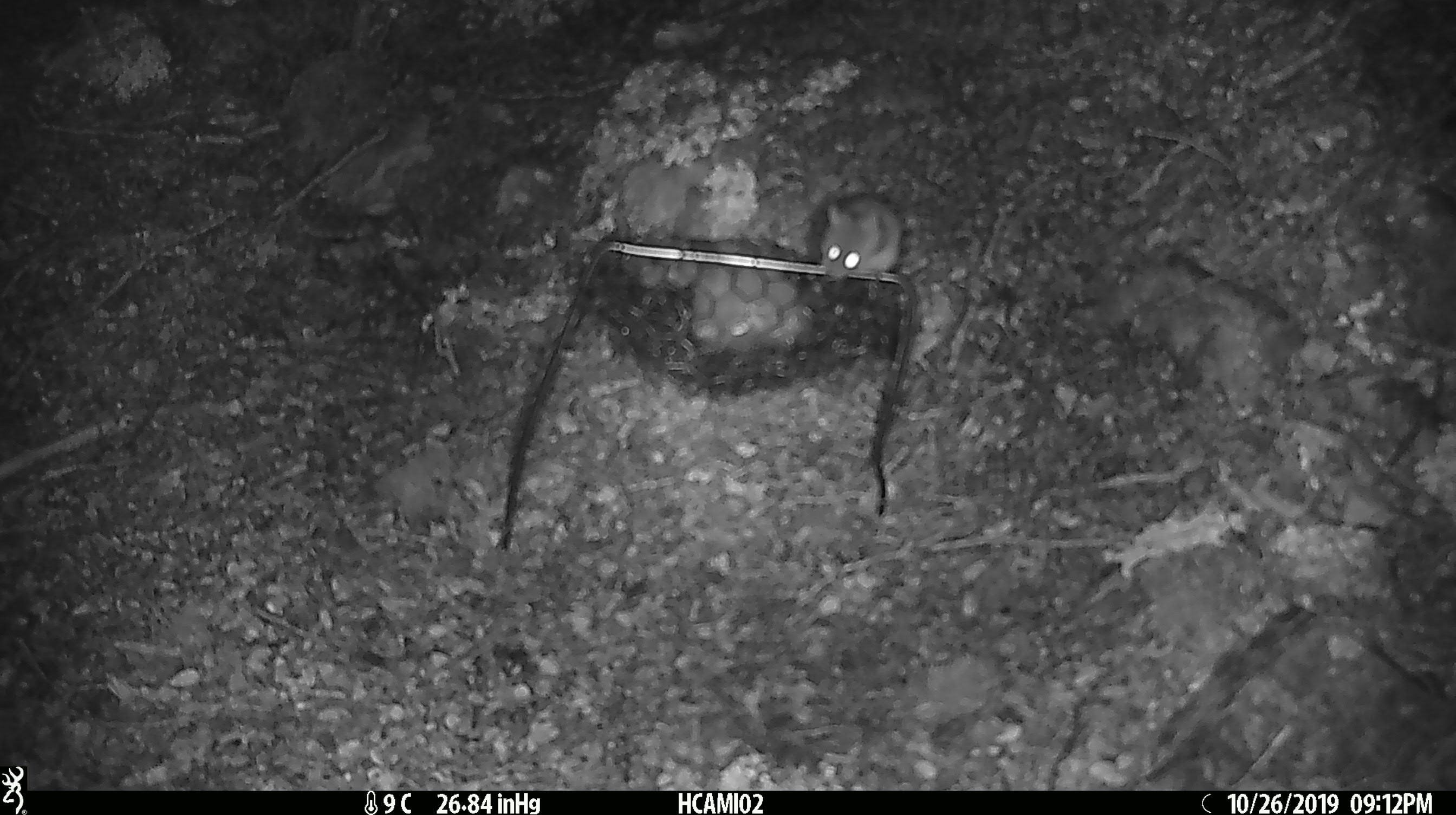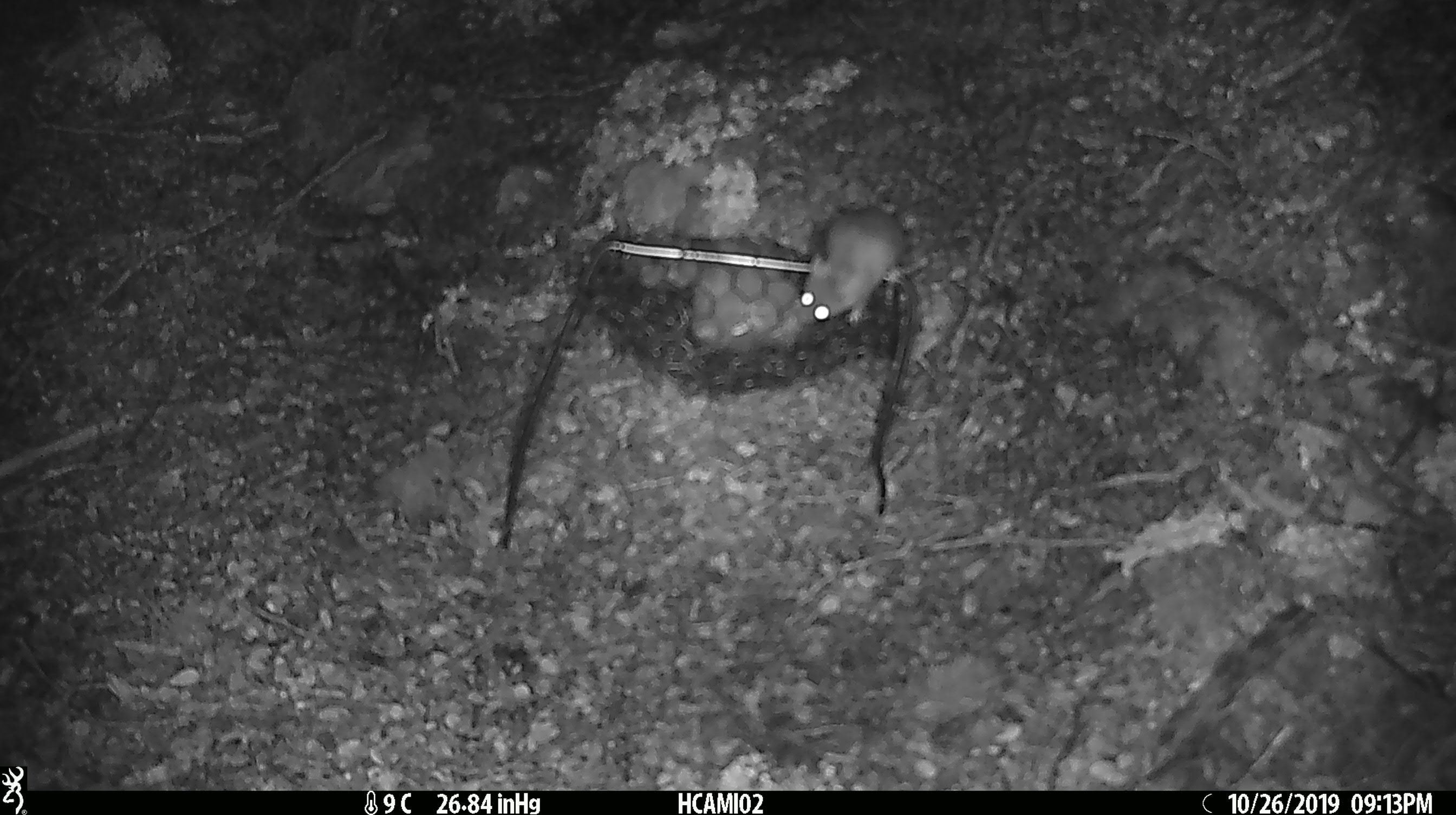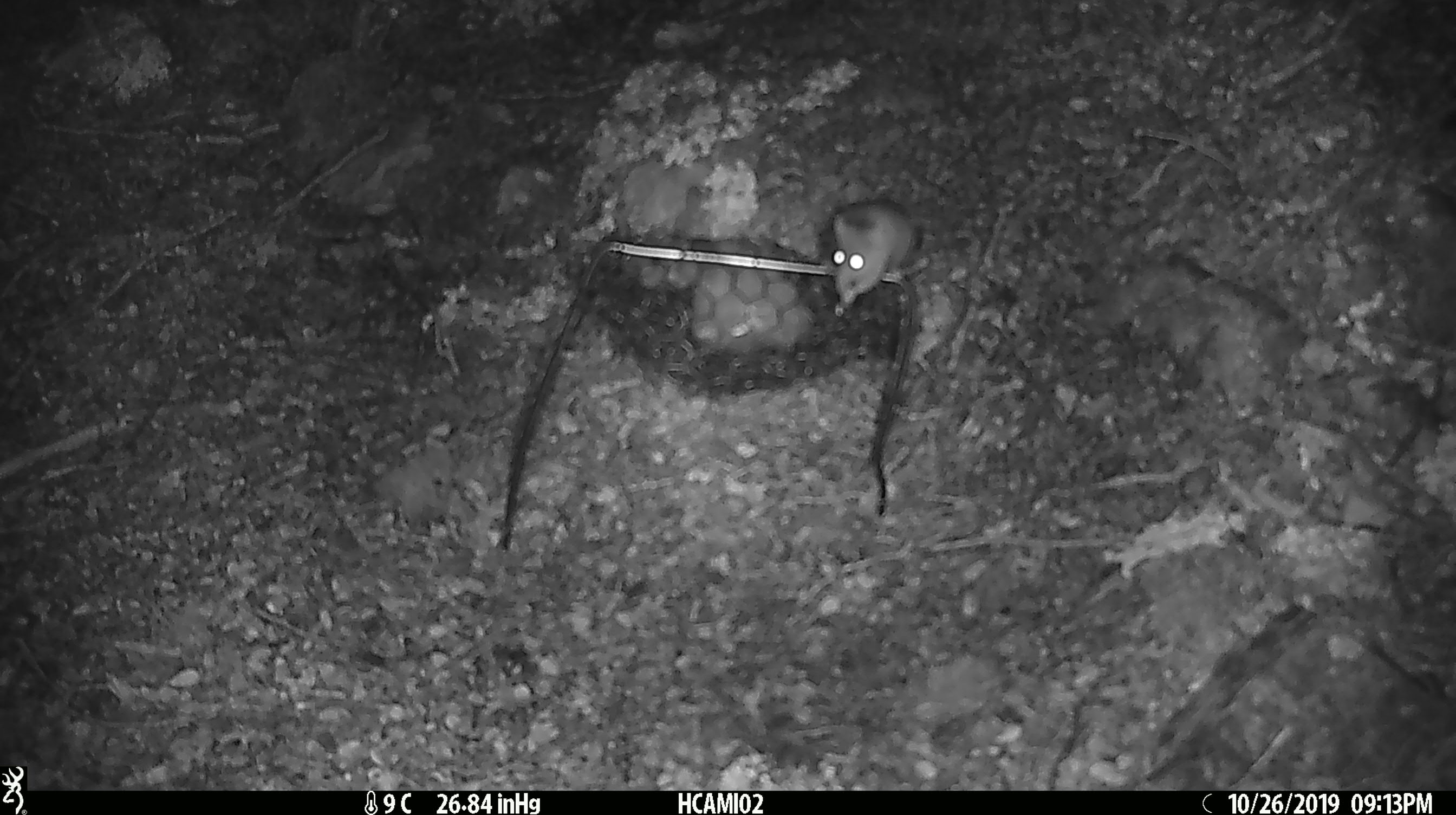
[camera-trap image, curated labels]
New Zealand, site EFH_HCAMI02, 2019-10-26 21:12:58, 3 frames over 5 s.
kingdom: Animalia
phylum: Chordata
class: Mammalia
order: Rodentia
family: Muridae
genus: Mus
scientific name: Mus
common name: mouse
Mouse (Mus).